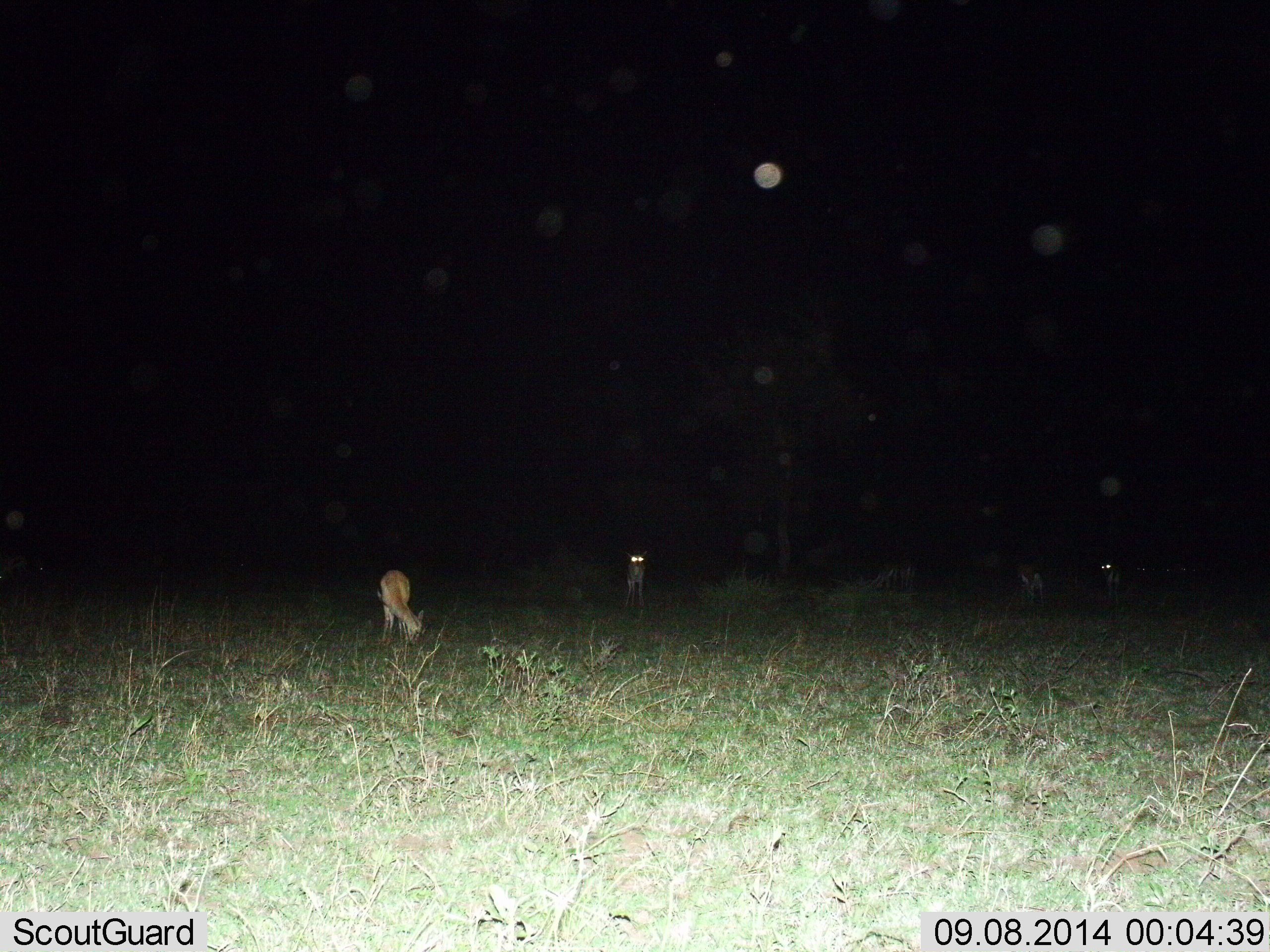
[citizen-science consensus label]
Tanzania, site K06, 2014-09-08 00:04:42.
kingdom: Animalia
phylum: Chordata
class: Mammalia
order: Artiodactyla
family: Bovidae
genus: Eudorcas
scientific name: Eudorcas thomsonii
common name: thomson's gazelle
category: gazellethomsons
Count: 4.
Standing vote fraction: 100%.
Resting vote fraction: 0%.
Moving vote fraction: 0%.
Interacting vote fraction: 0%.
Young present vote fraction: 0%.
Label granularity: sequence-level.